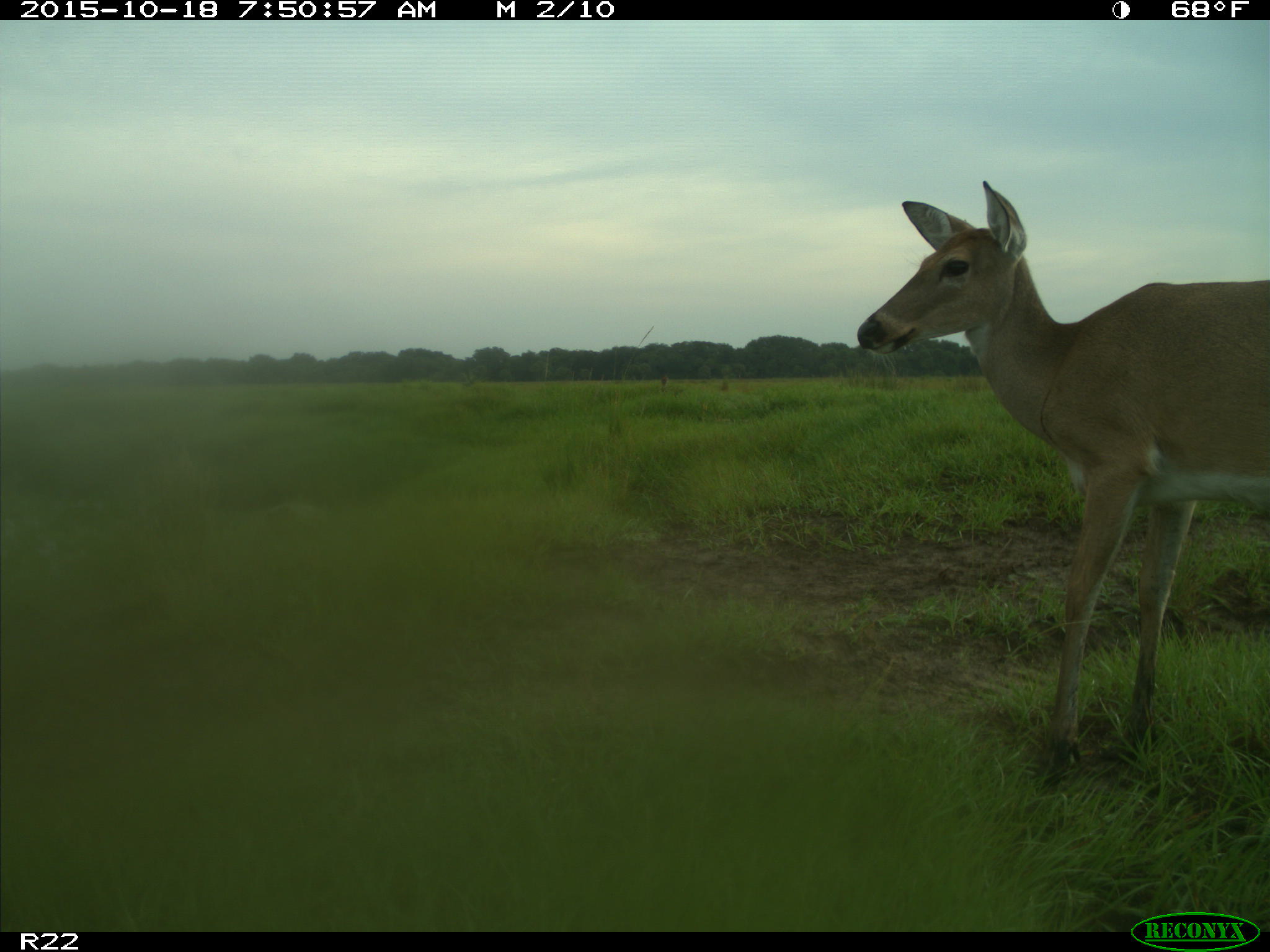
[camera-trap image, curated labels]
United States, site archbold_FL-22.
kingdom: Animalia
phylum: Chordata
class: Mammalia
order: Artiodactyla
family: Cervidae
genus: Odocoileus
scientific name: Odocoileus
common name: deer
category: unidentified deer